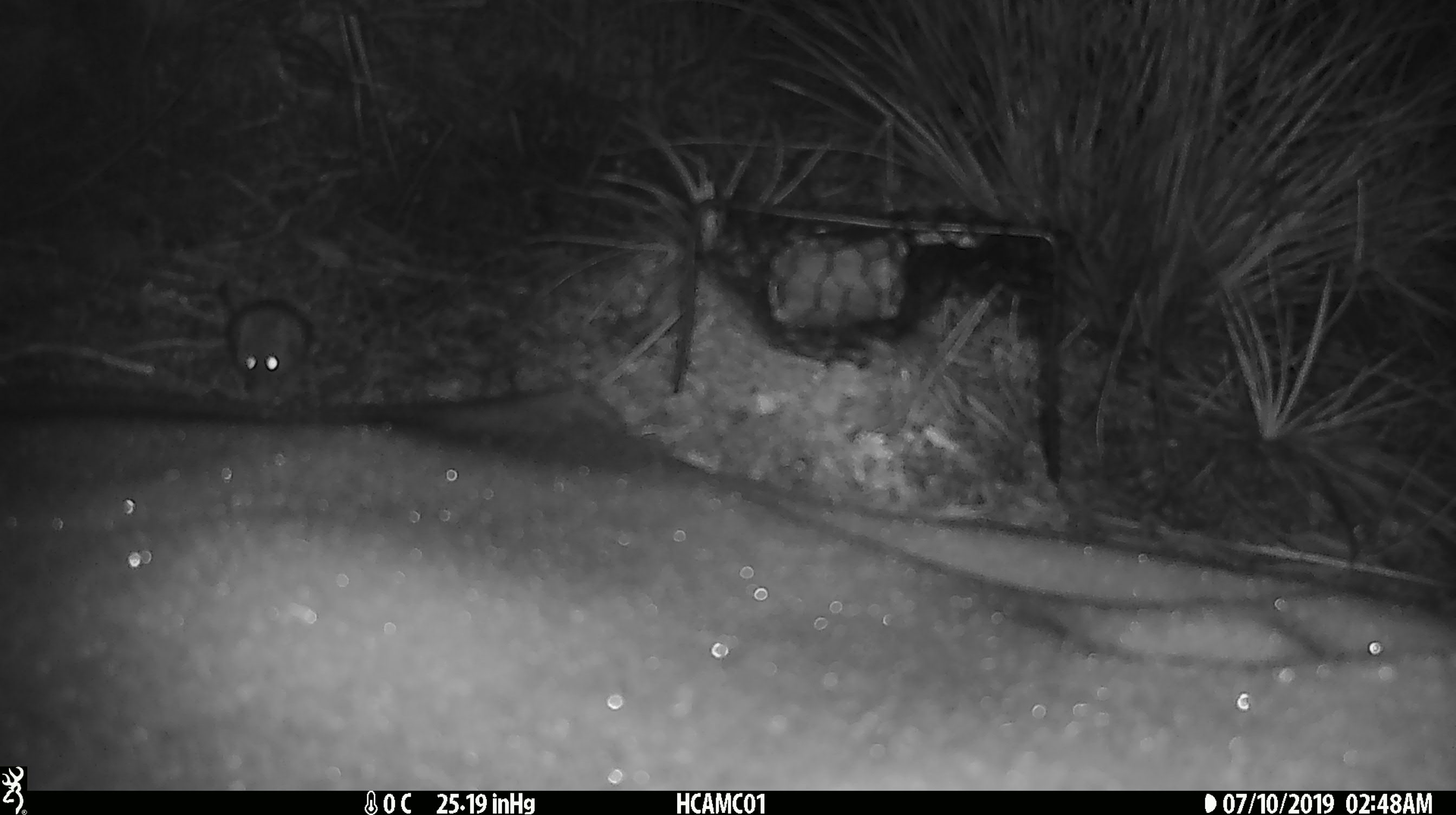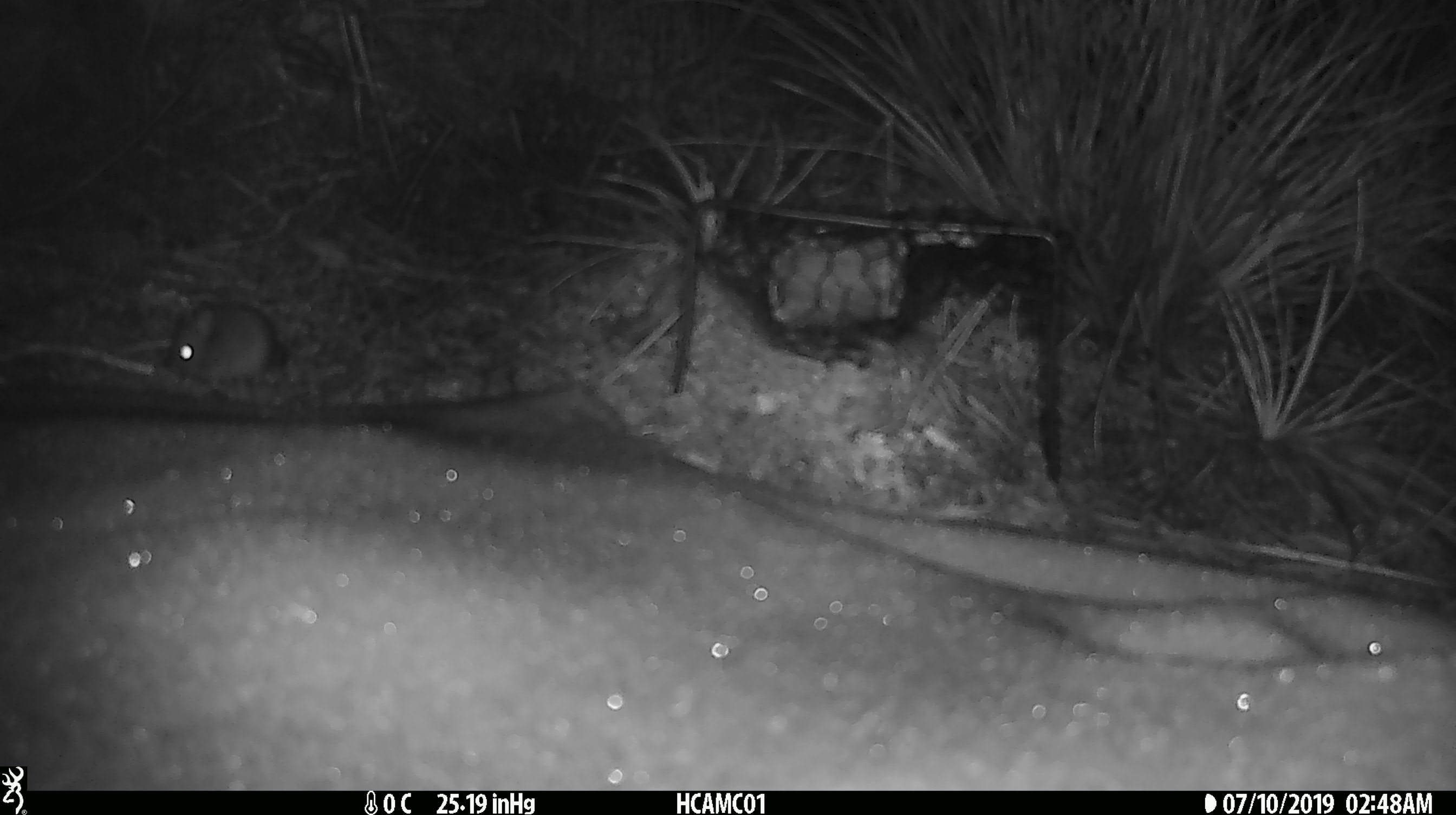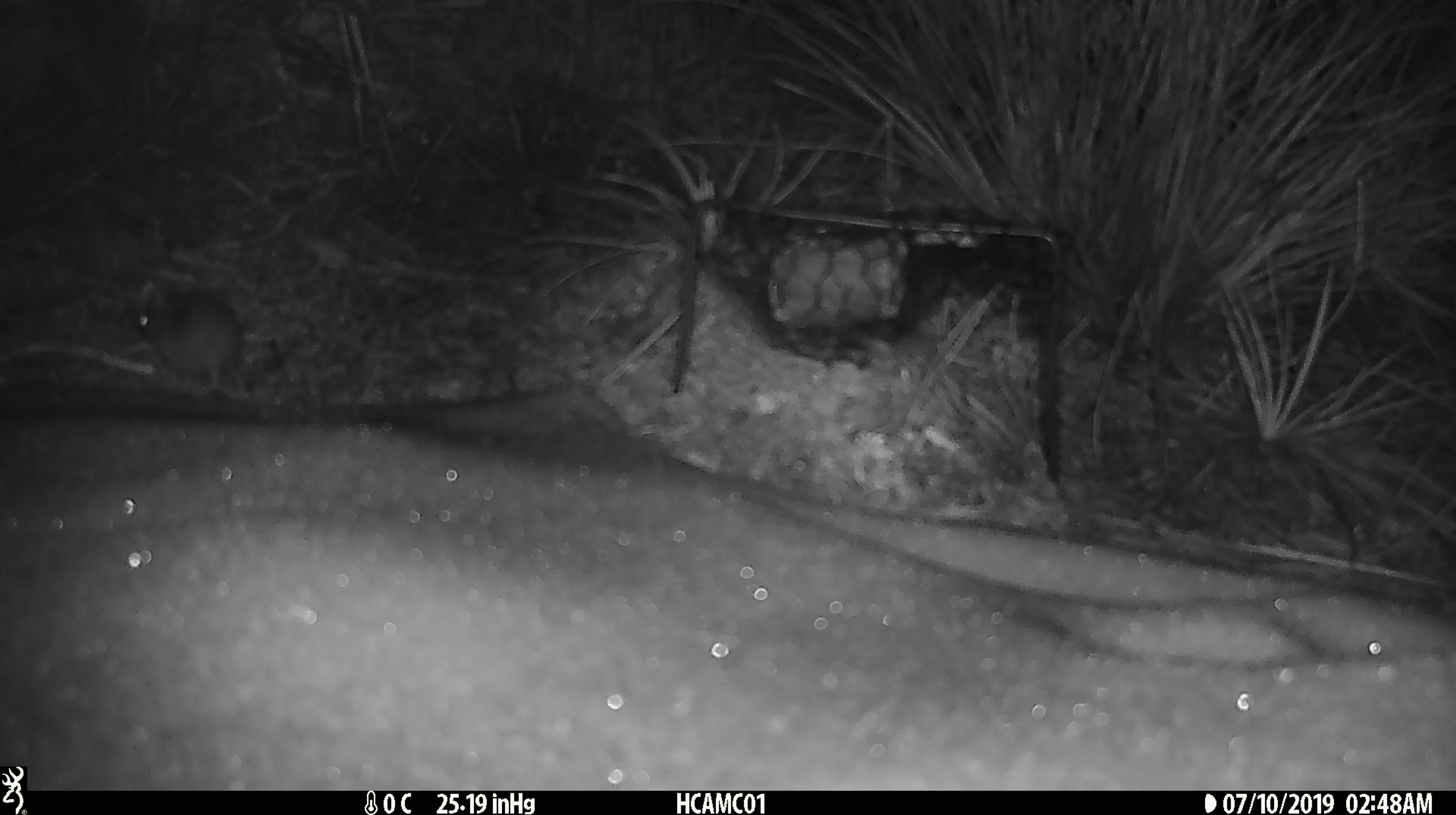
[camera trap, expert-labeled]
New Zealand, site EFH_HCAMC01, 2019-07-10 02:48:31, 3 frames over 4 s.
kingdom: Animalia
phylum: Chordata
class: Mammalia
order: Rodentia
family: Muridae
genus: Mus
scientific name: Mus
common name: mouse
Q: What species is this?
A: Mouse (Mus).